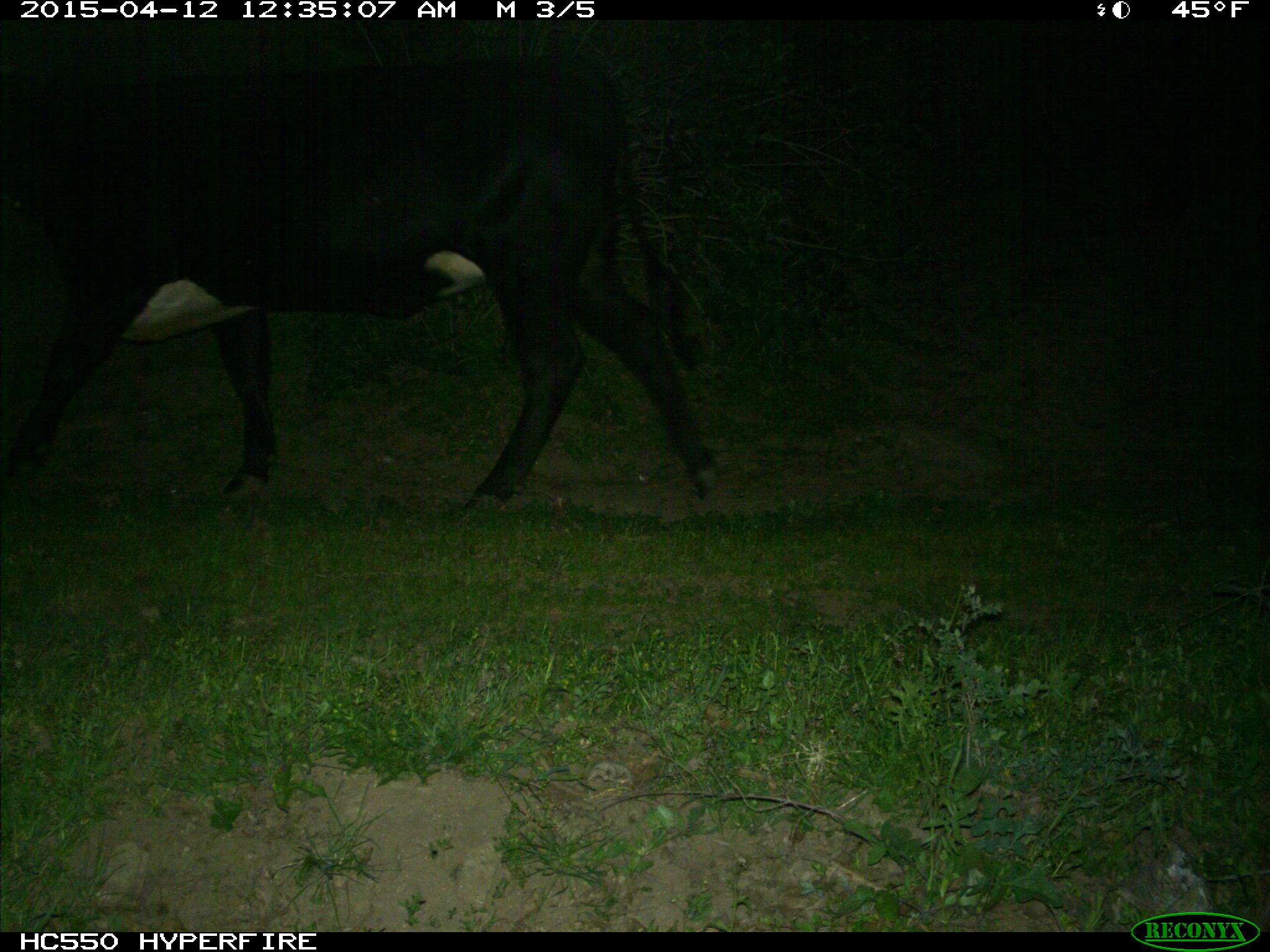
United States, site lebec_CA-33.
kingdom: Animalia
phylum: Chordata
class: Mammalia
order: Artiodactyla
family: Bovidae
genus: Bos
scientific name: Bos taurus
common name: domestic cow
Bos taurus (domestic cow).